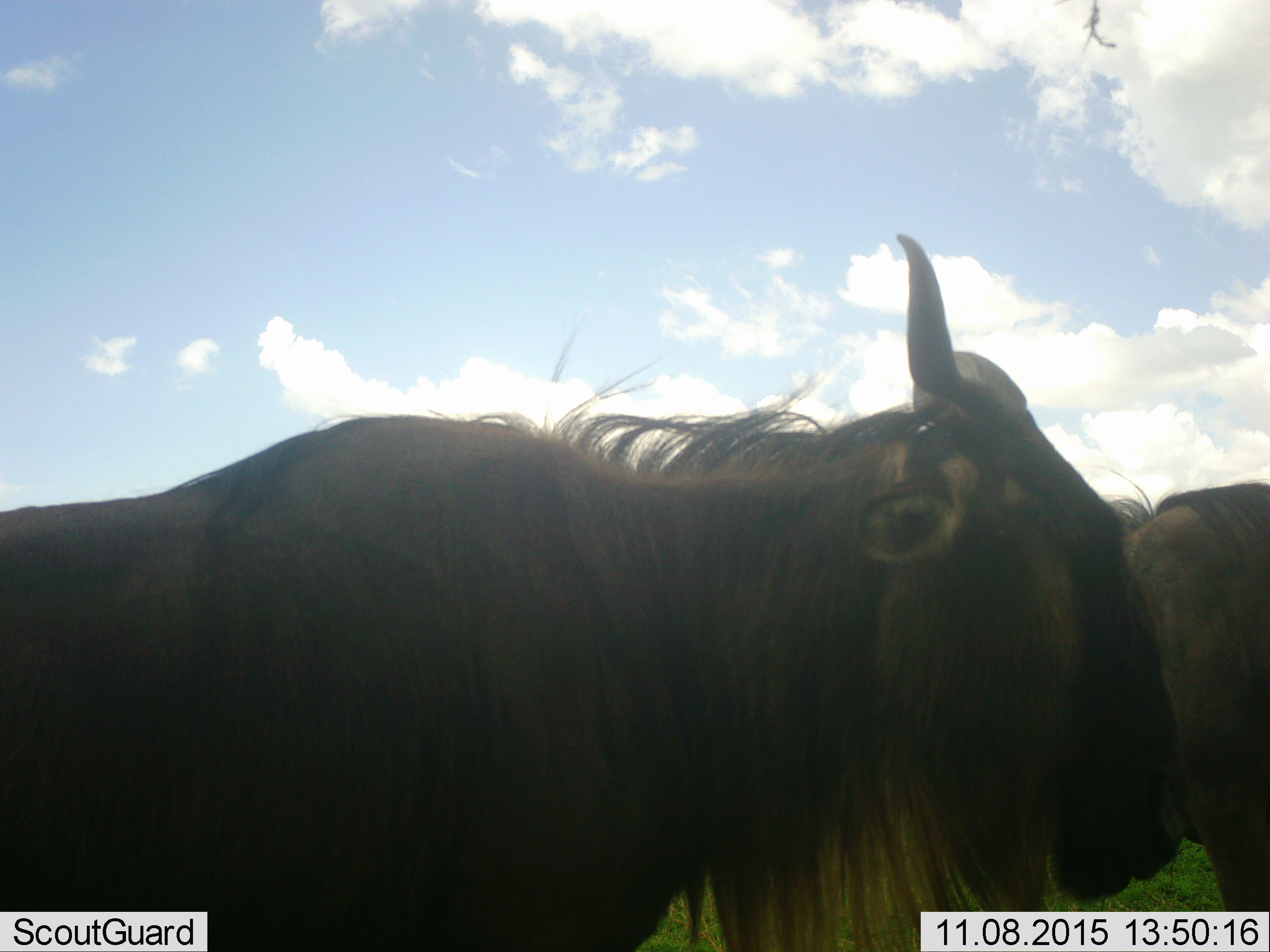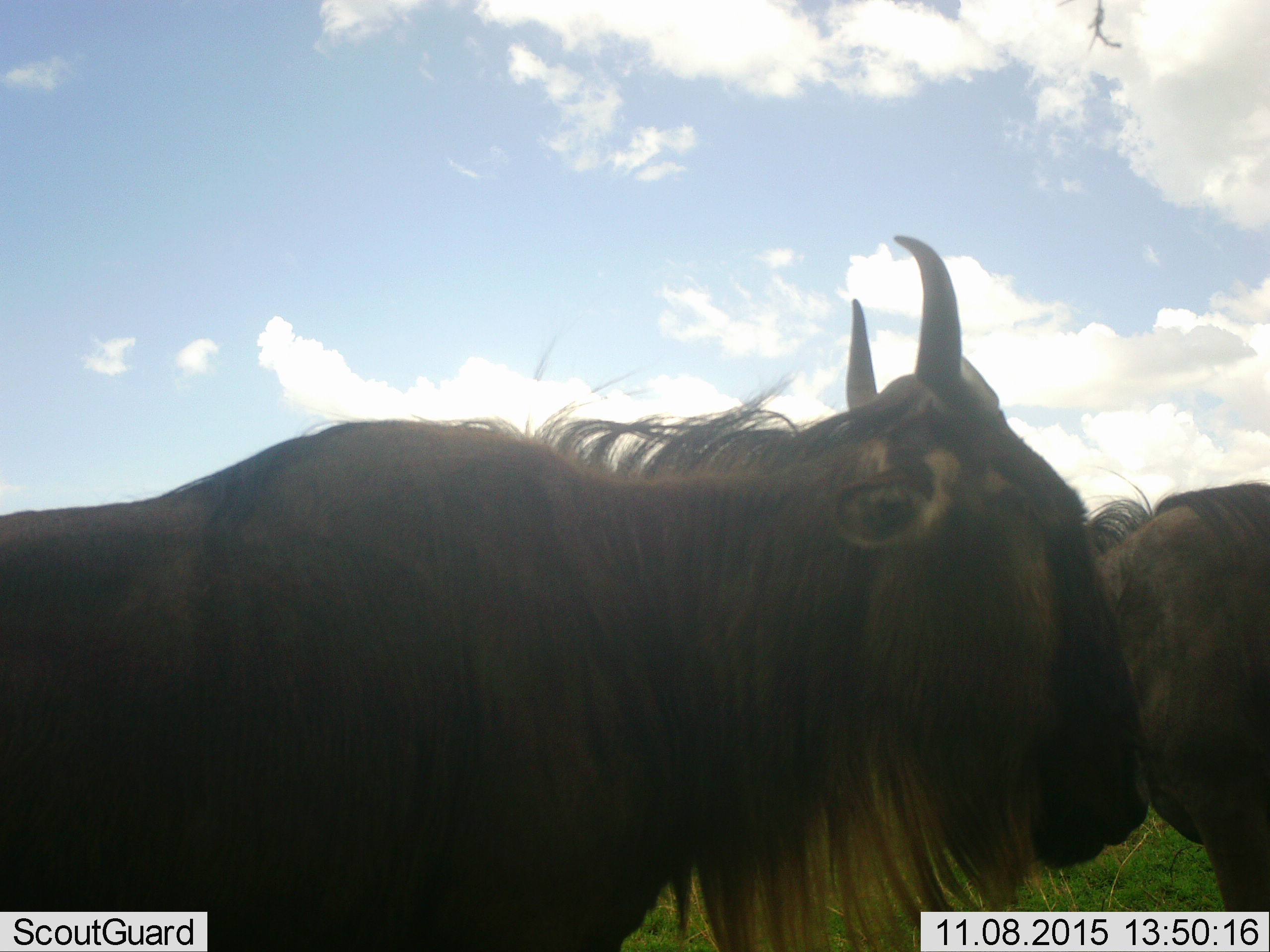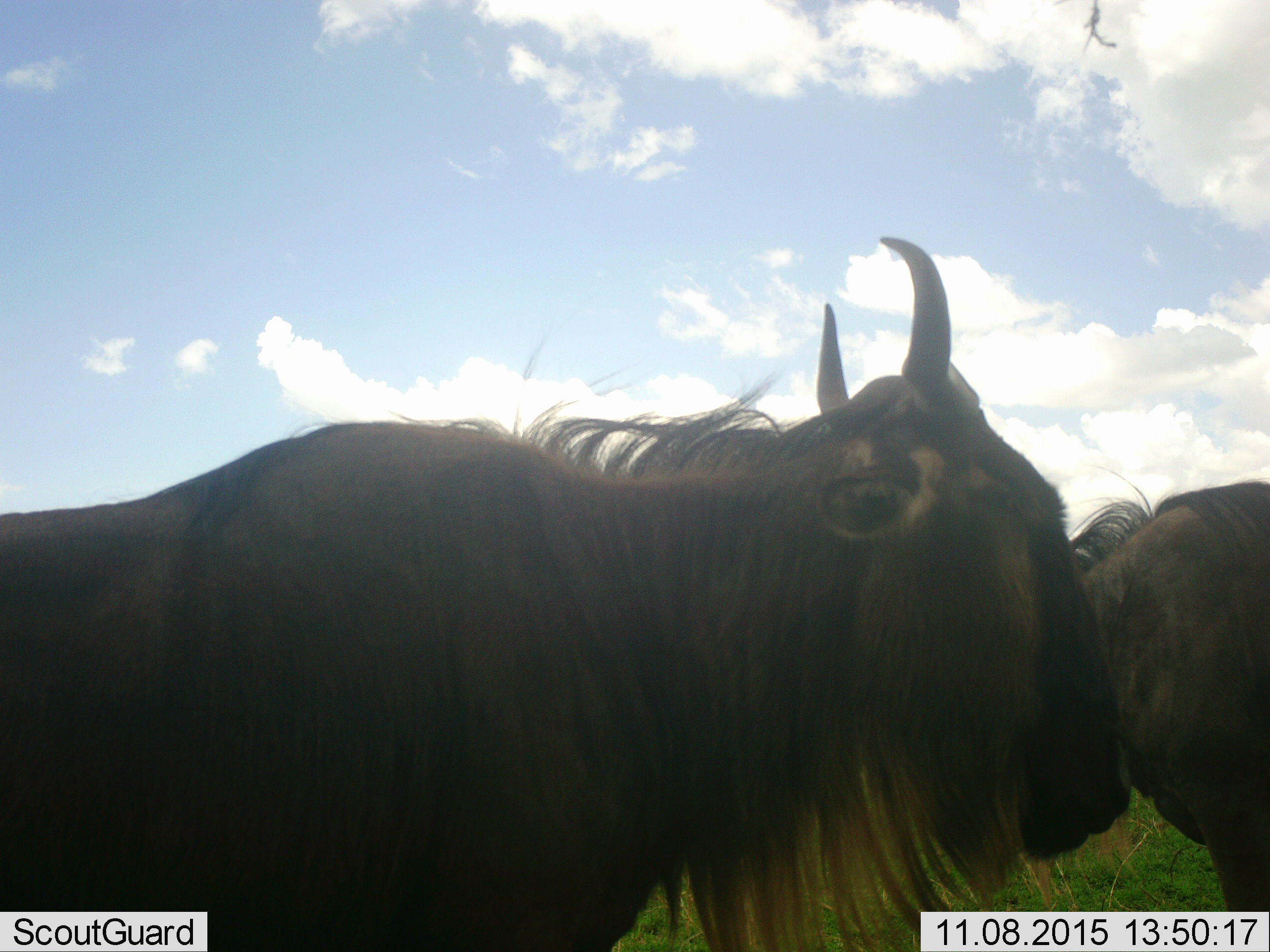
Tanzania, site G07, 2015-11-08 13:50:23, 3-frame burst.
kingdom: Animalia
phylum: Chordata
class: Mammalia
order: Artiodactyla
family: Bovidae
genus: Connochaetes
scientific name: Connochaetes taurinus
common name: blue wildebeest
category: wildebeest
Wildebeest (blue wildebeest) (Connochaetes taurinus), count 2. Behavior (volunteer vote fractions): standing 80%, resting 0%, moving 20%, interacting 0%. Young present (vote fraction): 0%. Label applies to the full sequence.